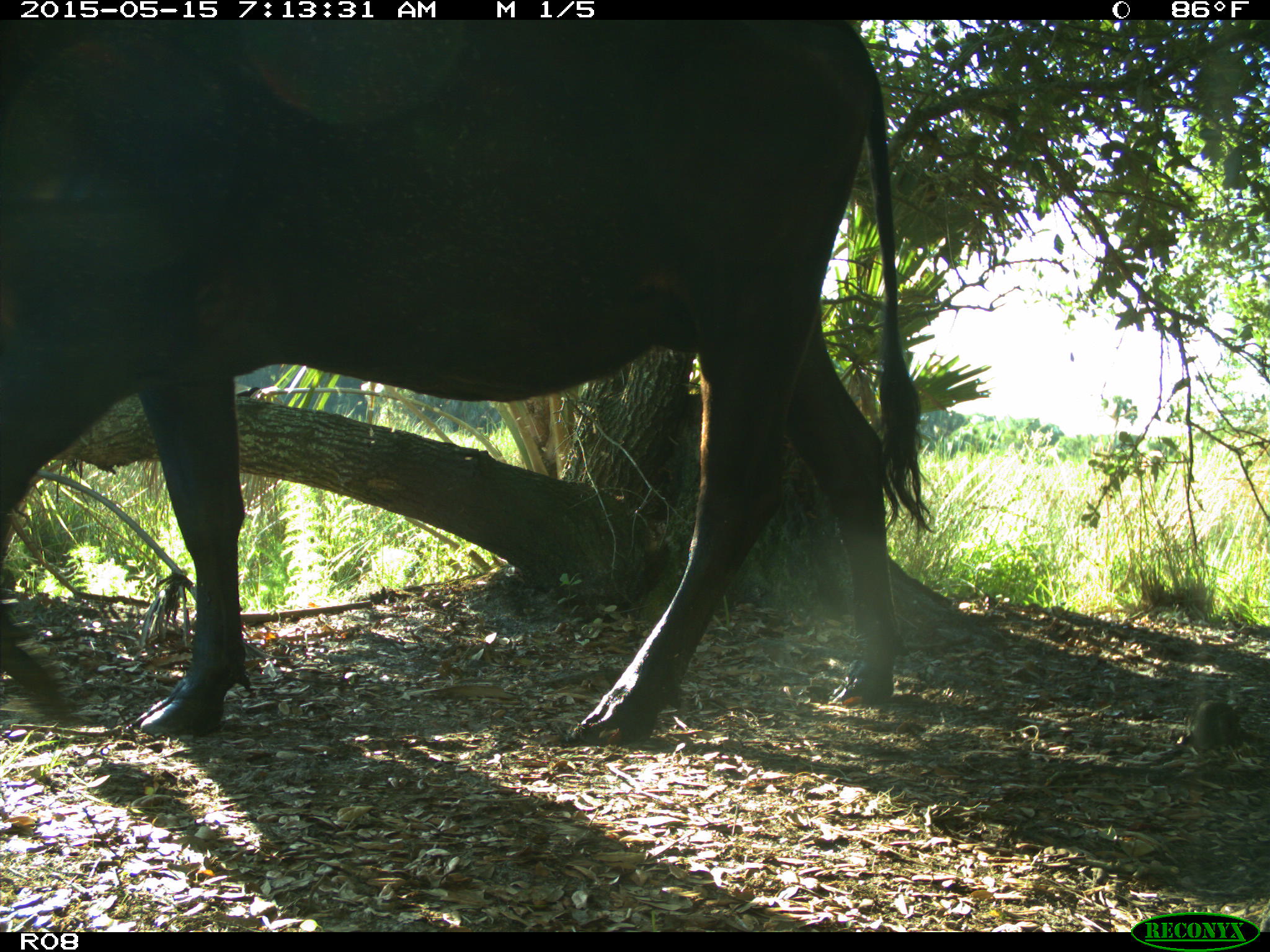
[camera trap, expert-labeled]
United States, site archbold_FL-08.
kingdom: Animalia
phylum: Chordata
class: Mammalia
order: Artiodactyla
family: Bovidae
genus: Bos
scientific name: Bos taurus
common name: domestic cow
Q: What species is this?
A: Bos taurus (domestic cow).